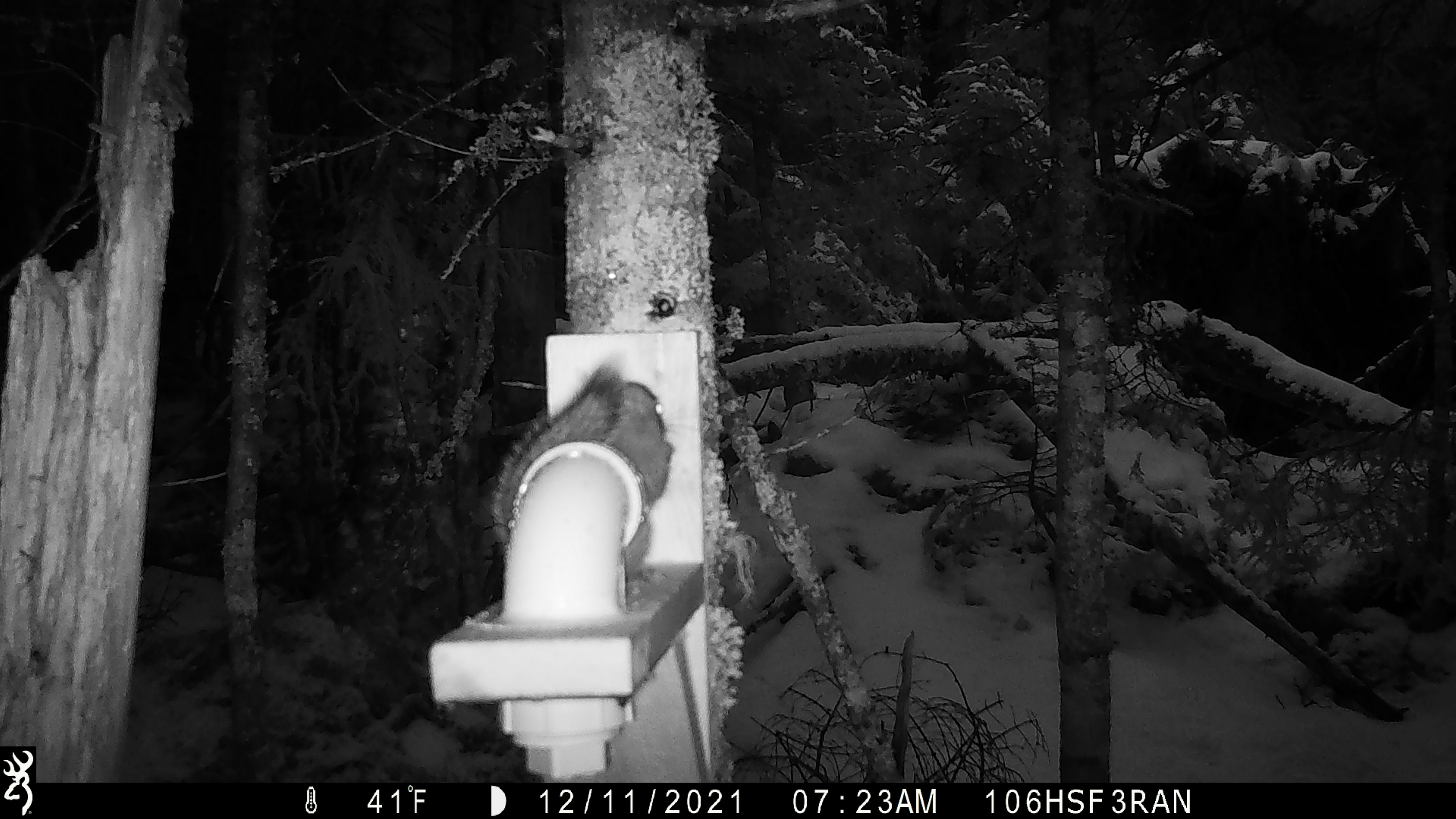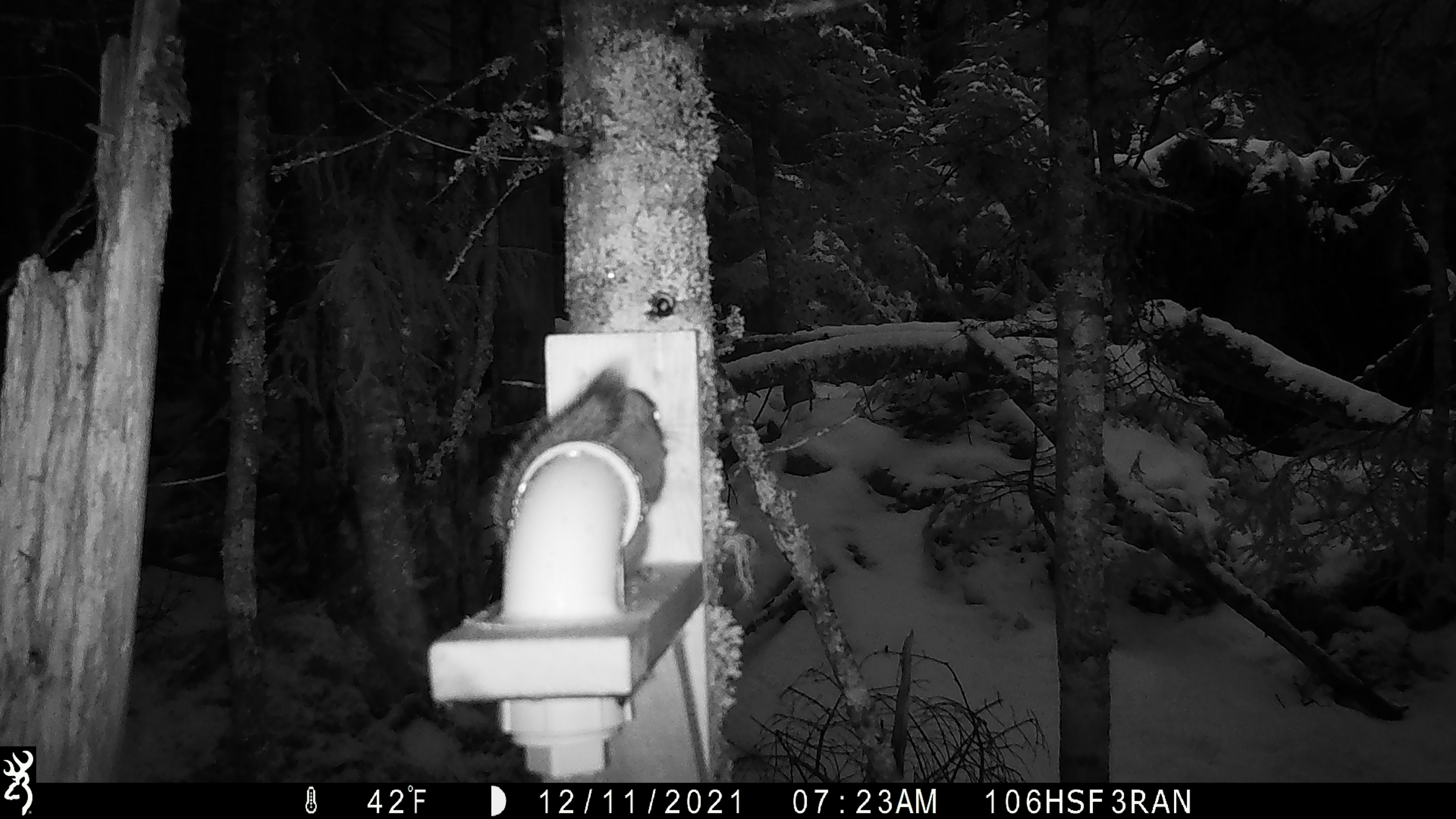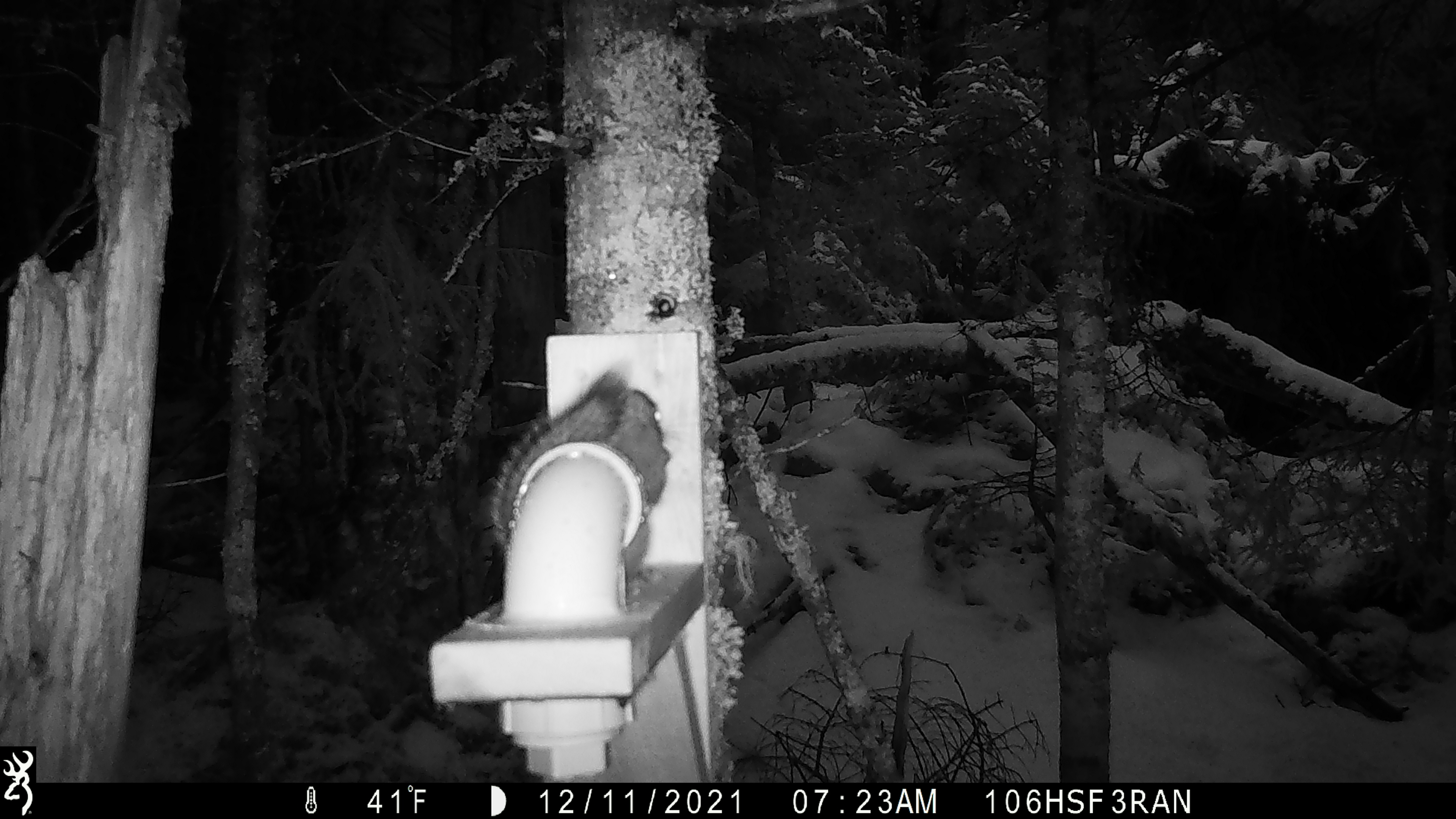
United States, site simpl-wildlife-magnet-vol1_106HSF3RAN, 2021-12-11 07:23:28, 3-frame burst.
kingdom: Animalia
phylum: Chordata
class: Mammalia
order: Rodentia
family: Sciuridae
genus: Tamiasciurus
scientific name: Tamiasciurus hudsonicus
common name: red squirrel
Red squirrel (Tamiasciurus hudsonicus).